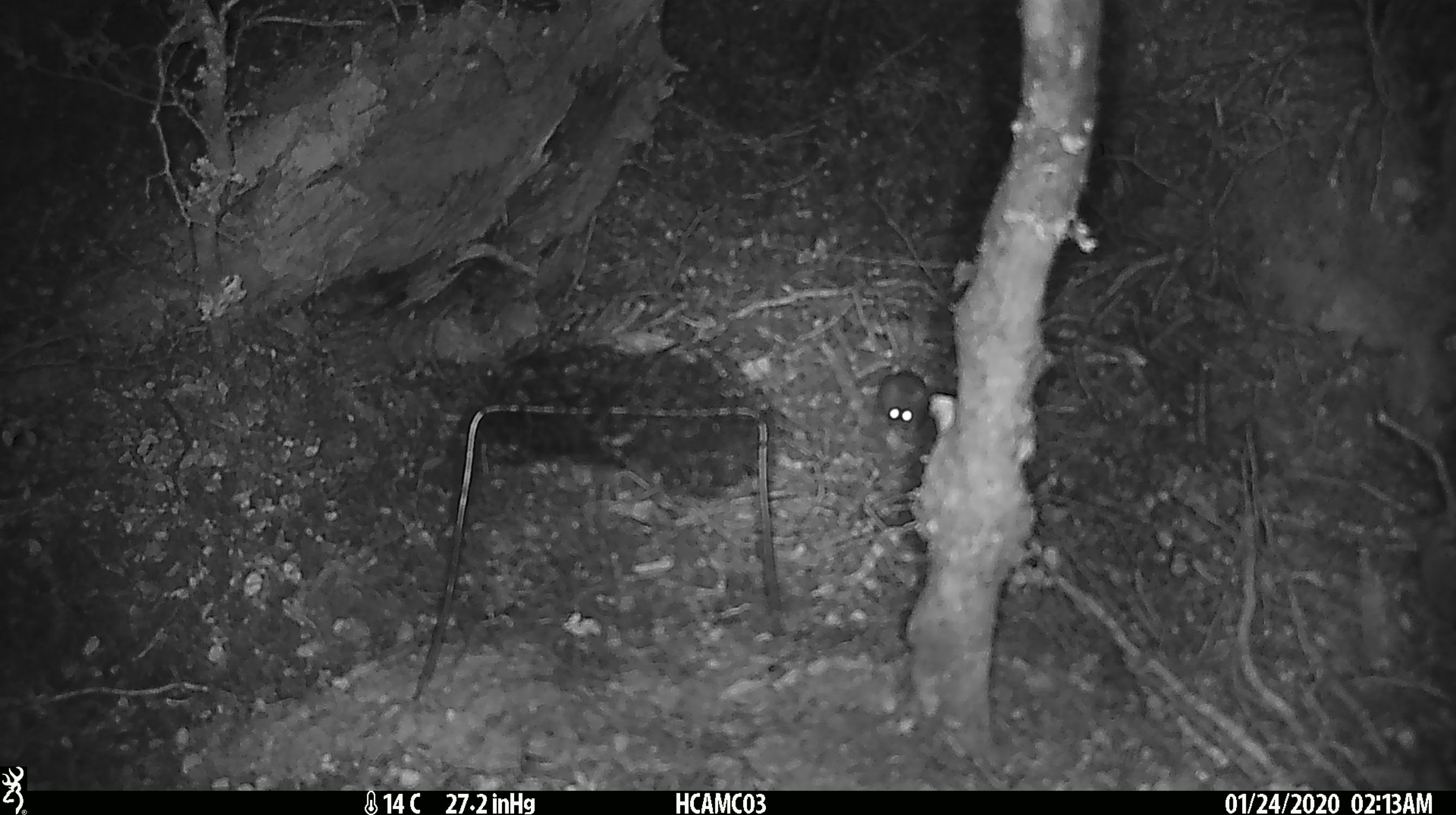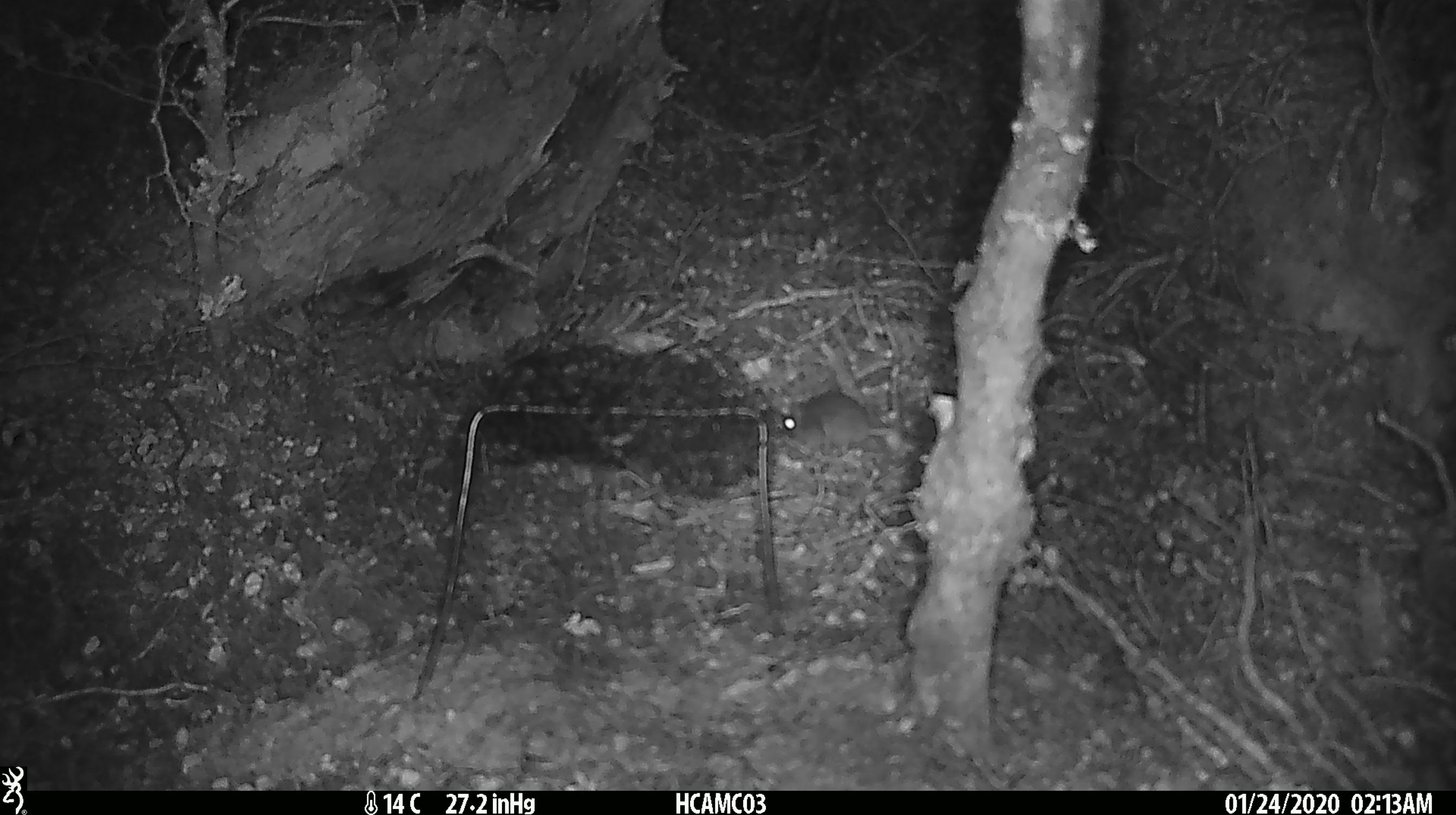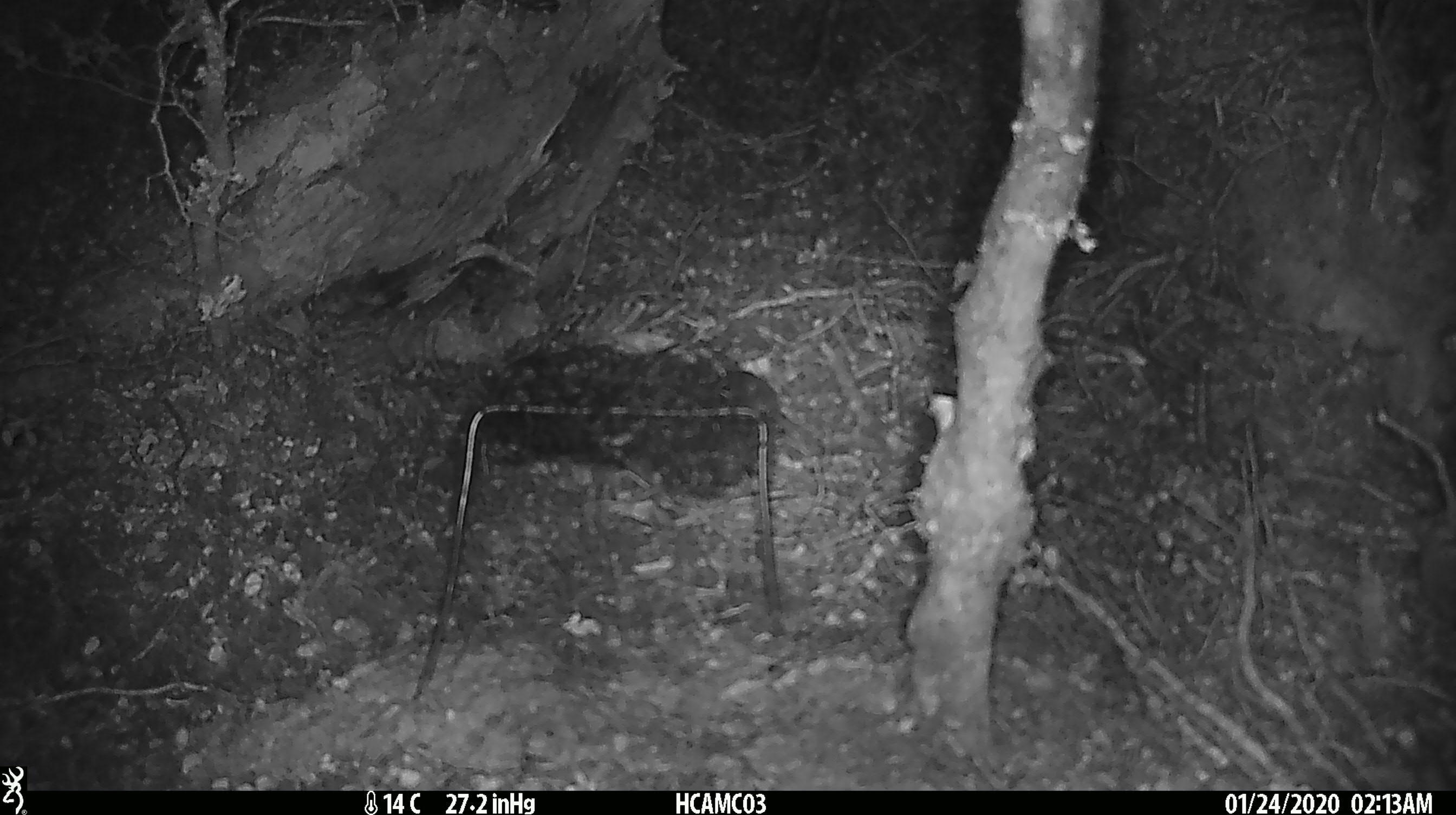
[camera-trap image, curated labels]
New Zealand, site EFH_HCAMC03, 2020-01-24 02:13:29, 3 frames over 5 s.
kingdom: Animalia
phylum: Chordata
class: Mammalia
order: Rodentia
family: Muridae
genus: Mus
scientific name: Mus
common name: mouse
Mouse (Mus).